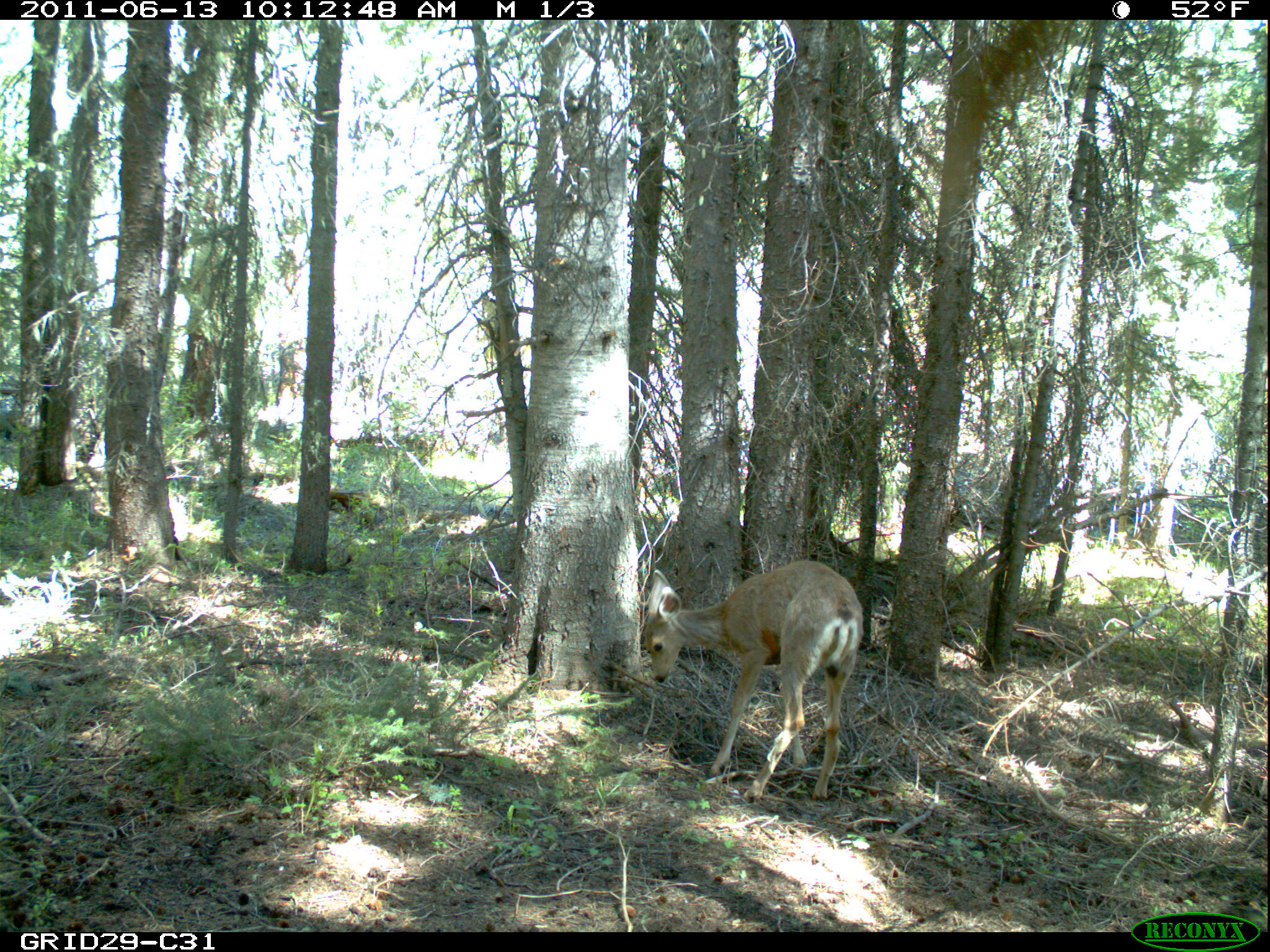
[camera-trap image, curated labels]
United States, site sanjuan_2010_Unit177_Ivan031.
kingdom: Animalia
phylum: Chordata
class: Mammalia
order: Artiodactyla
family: Cervidae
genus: Odocoileus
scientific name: Odocoileus hemionus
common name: mule deer